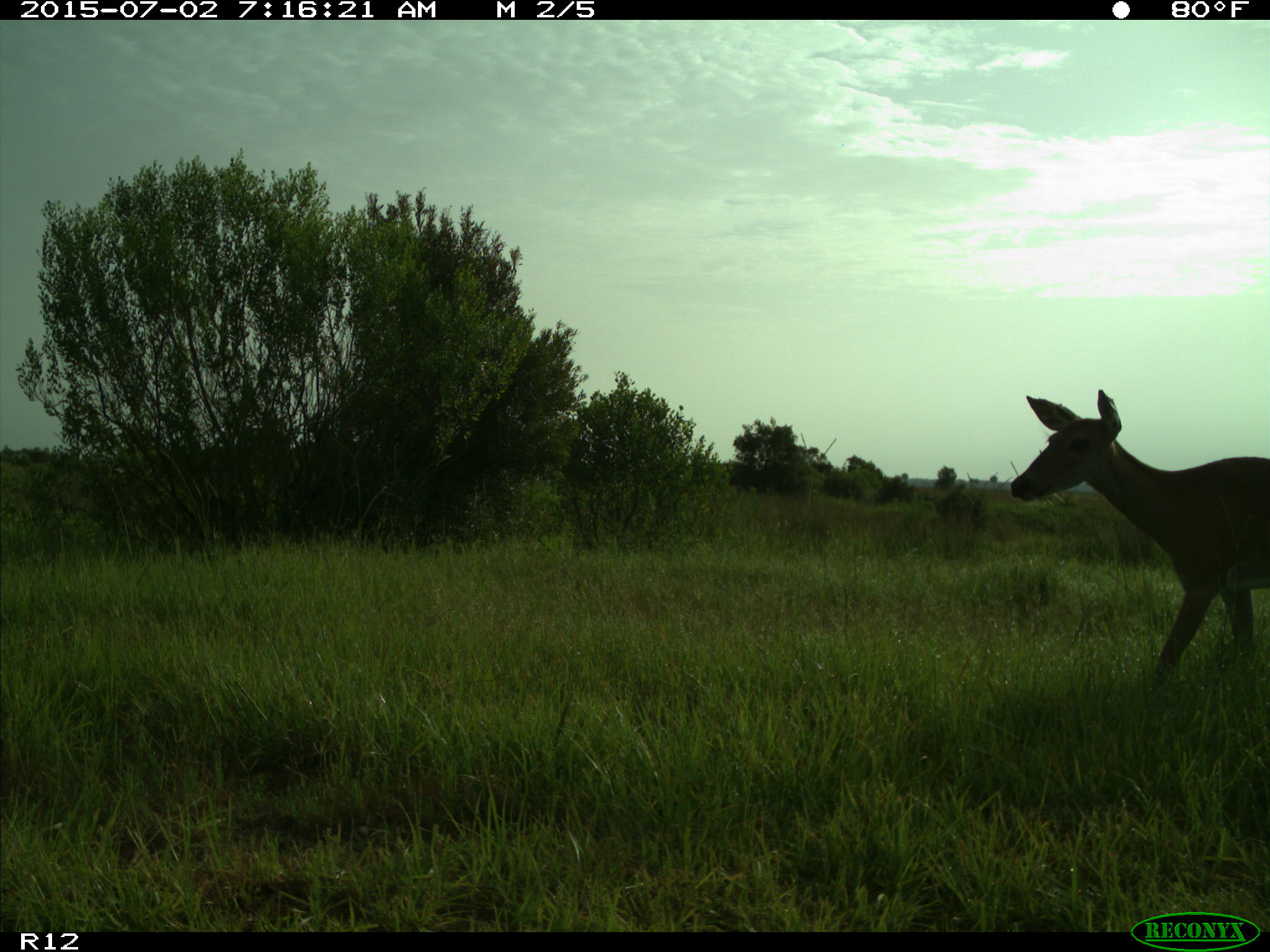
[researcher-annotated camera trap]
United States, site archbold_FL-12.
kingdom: Animalia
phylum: Chordata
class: Mammalia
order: Artiodactyla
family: Cervidae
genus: Odocoileus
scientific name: Odocoileus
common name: deer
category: unidentified deer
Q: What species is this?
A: Unidentified deer (deer) (Odocoileus).